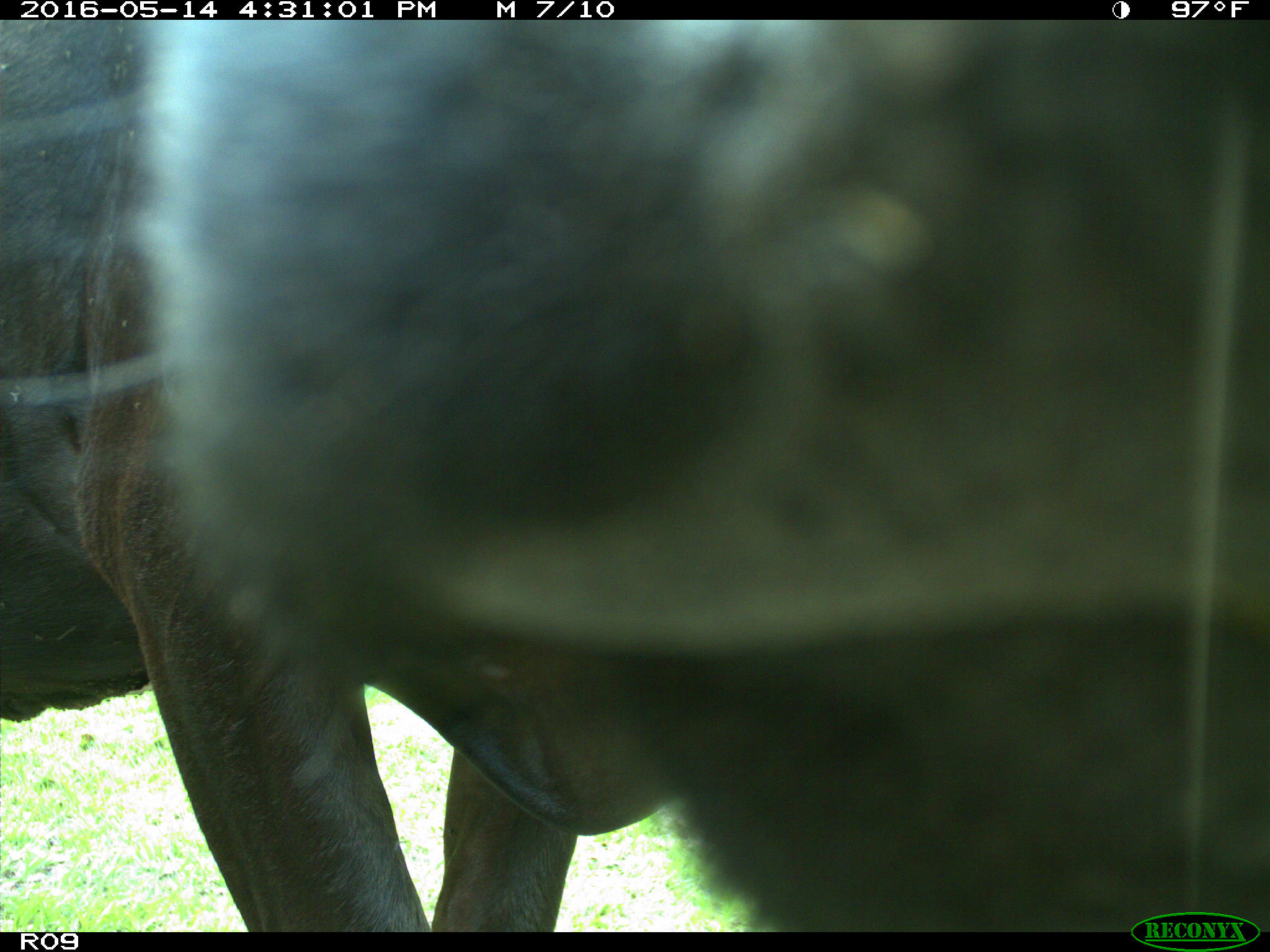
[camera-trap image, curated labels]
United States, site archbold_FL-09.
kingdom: Animalia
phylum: Chordata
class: Mammalia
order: Artiodactyla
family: Bovidae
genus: Bos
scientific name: Bos taurus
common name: domestic cow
Bos taurus (domestic cow).